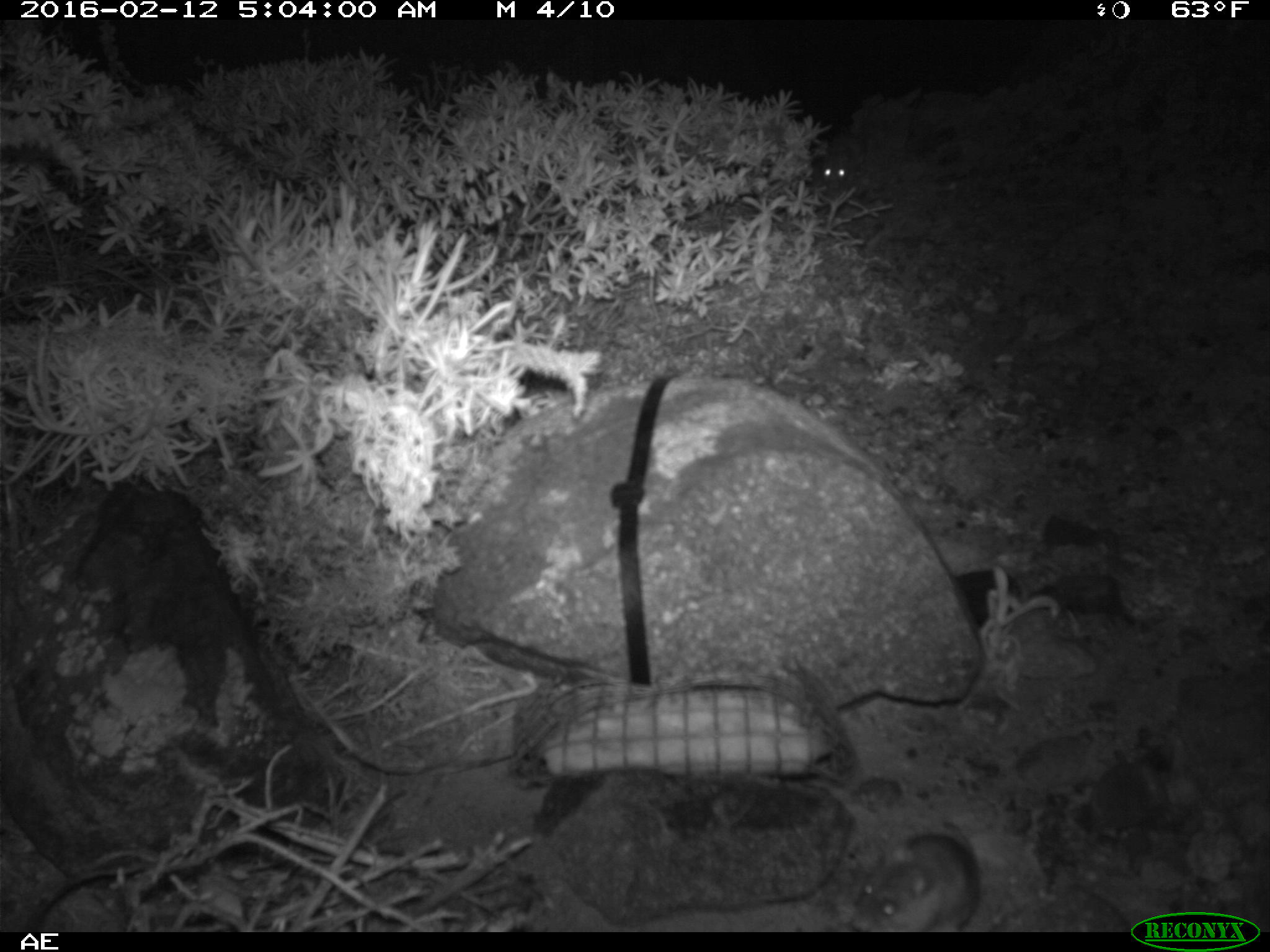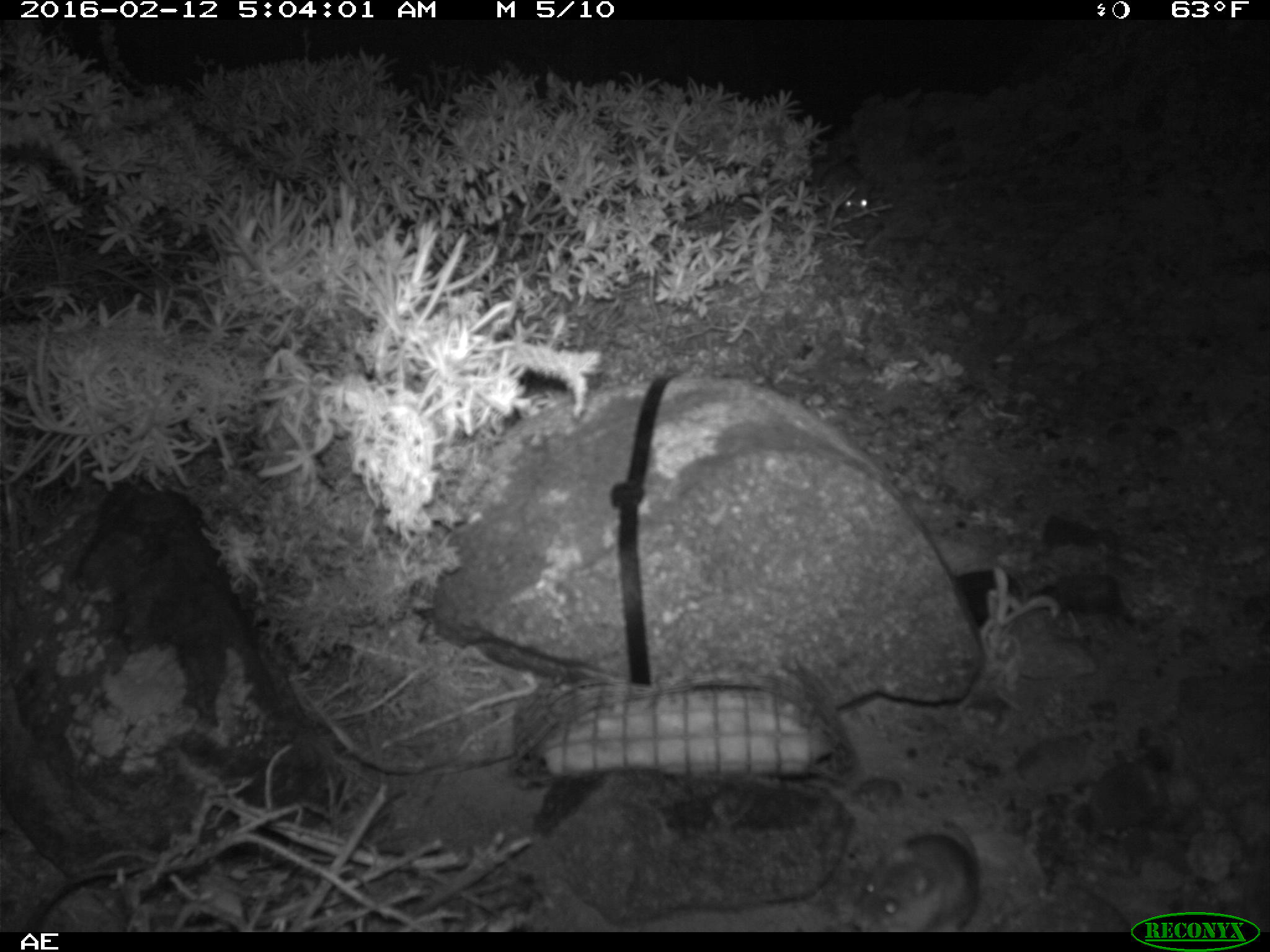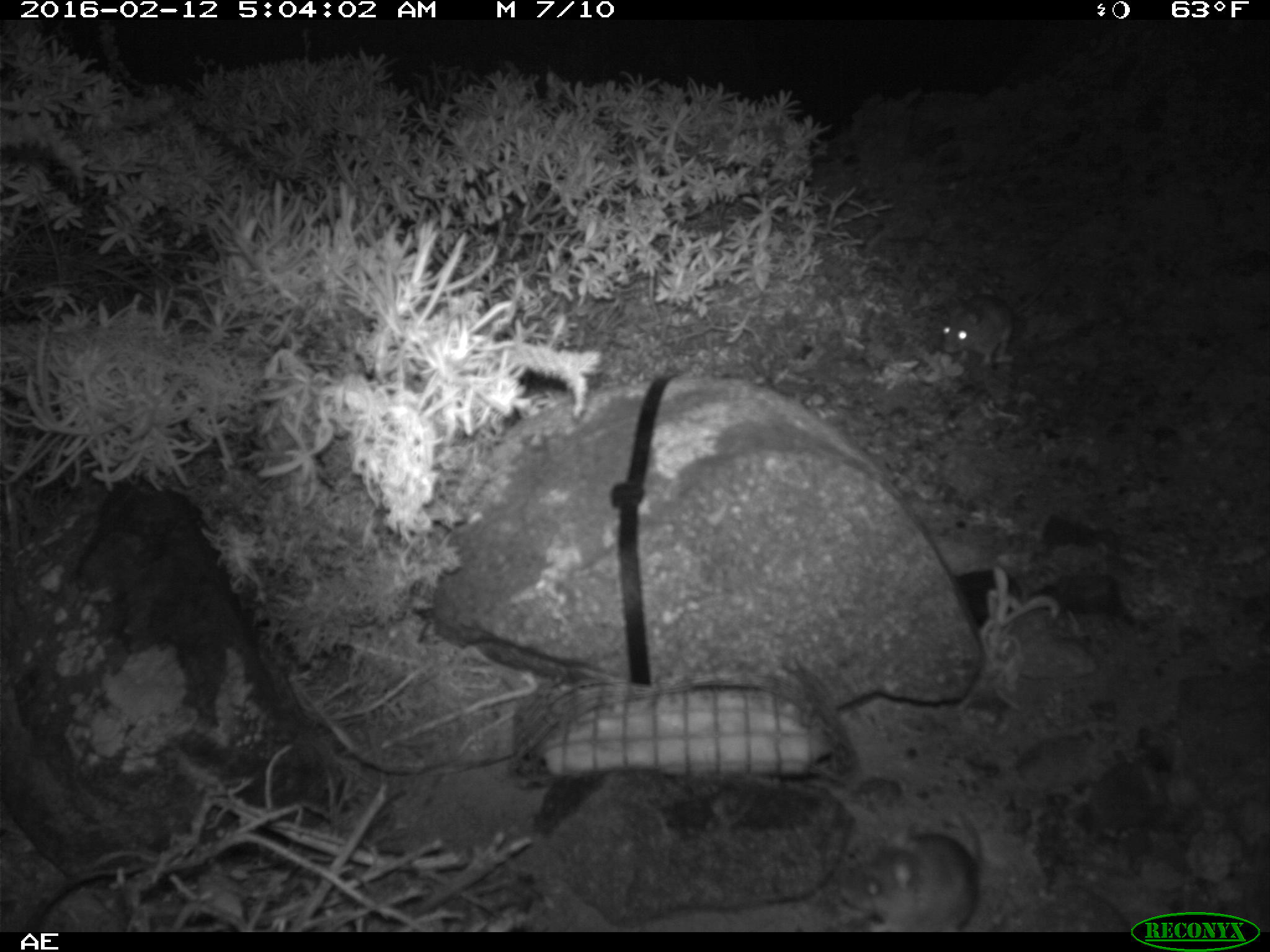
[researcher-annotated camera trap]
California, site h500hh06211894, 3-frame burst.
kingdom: Animalia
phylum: Chordata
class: Mammalia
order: Rodentia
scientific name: Rodentia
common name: rodent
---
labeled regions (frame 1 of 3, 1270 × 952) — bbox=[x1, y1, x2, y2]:
rodent: bbox=[850, 819, 980, 932]; bbox=[820, 138, 859, 192]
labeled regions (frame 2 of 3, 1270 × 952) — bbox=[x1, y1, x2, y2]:
rodent: bbox=[855, 819, 978, 931]; bbox=[817, 154, 872, 219]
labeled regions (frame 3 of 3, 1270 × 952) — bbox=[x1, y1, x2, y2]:
rodent: bbox=[838, 804, 985, 933]; bbox=[941, 268, 1055, 368]